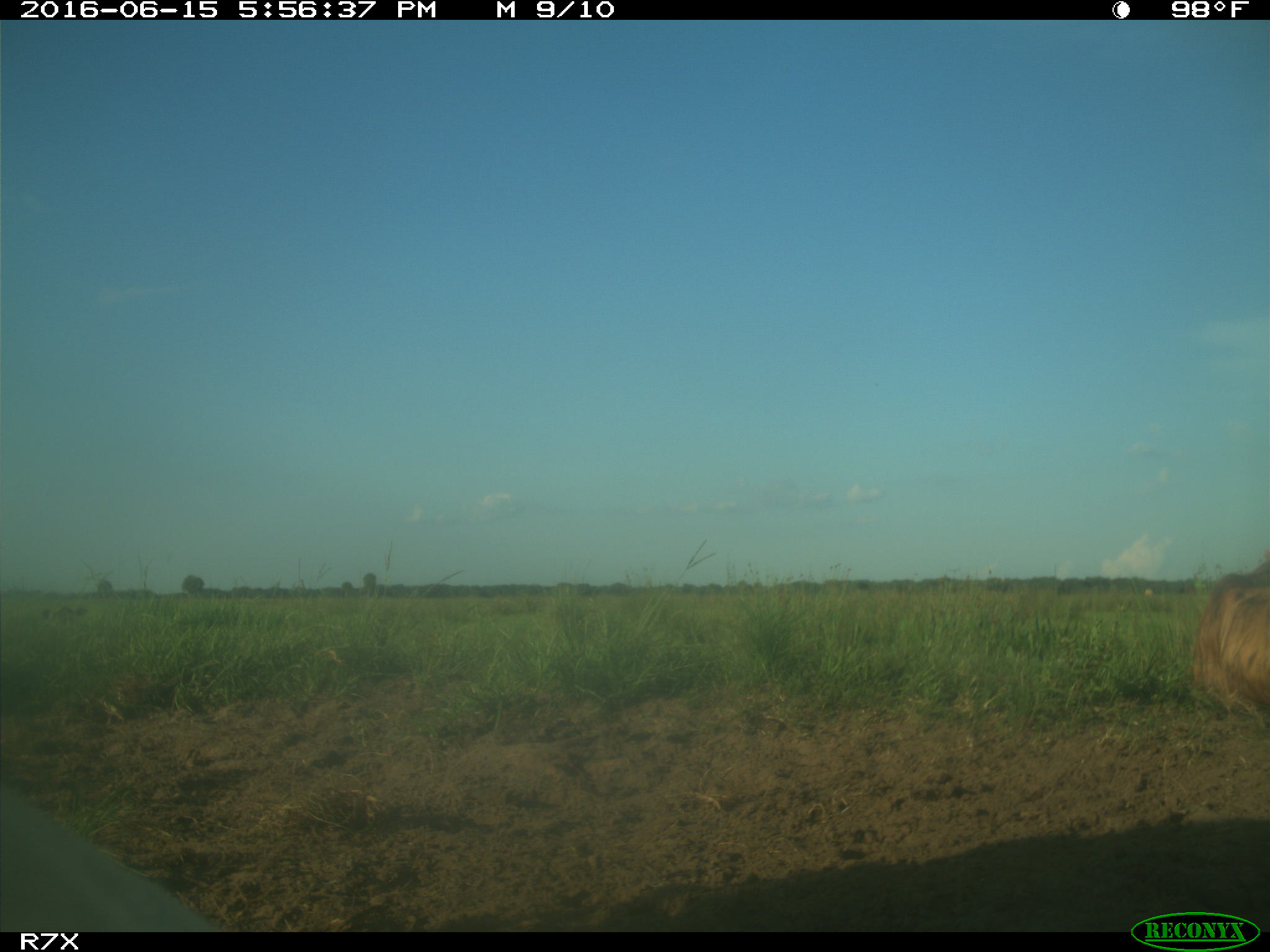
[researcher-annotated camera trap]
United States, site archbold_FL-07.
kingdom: Animalia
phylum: Chordata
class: Mammalia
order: Artiodactyla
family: Bovidae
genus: Bos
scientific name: Bos taurus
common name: domestic cow